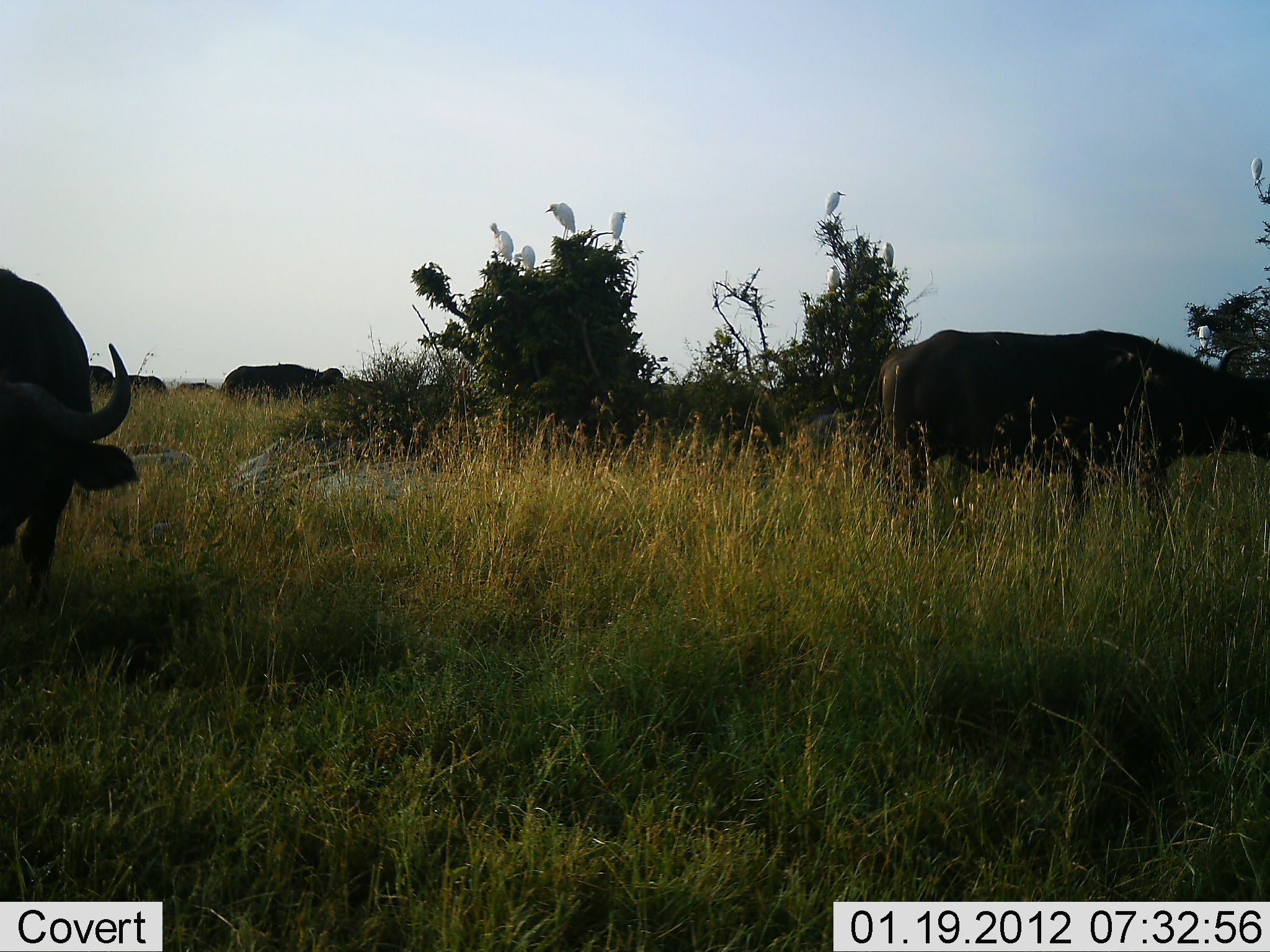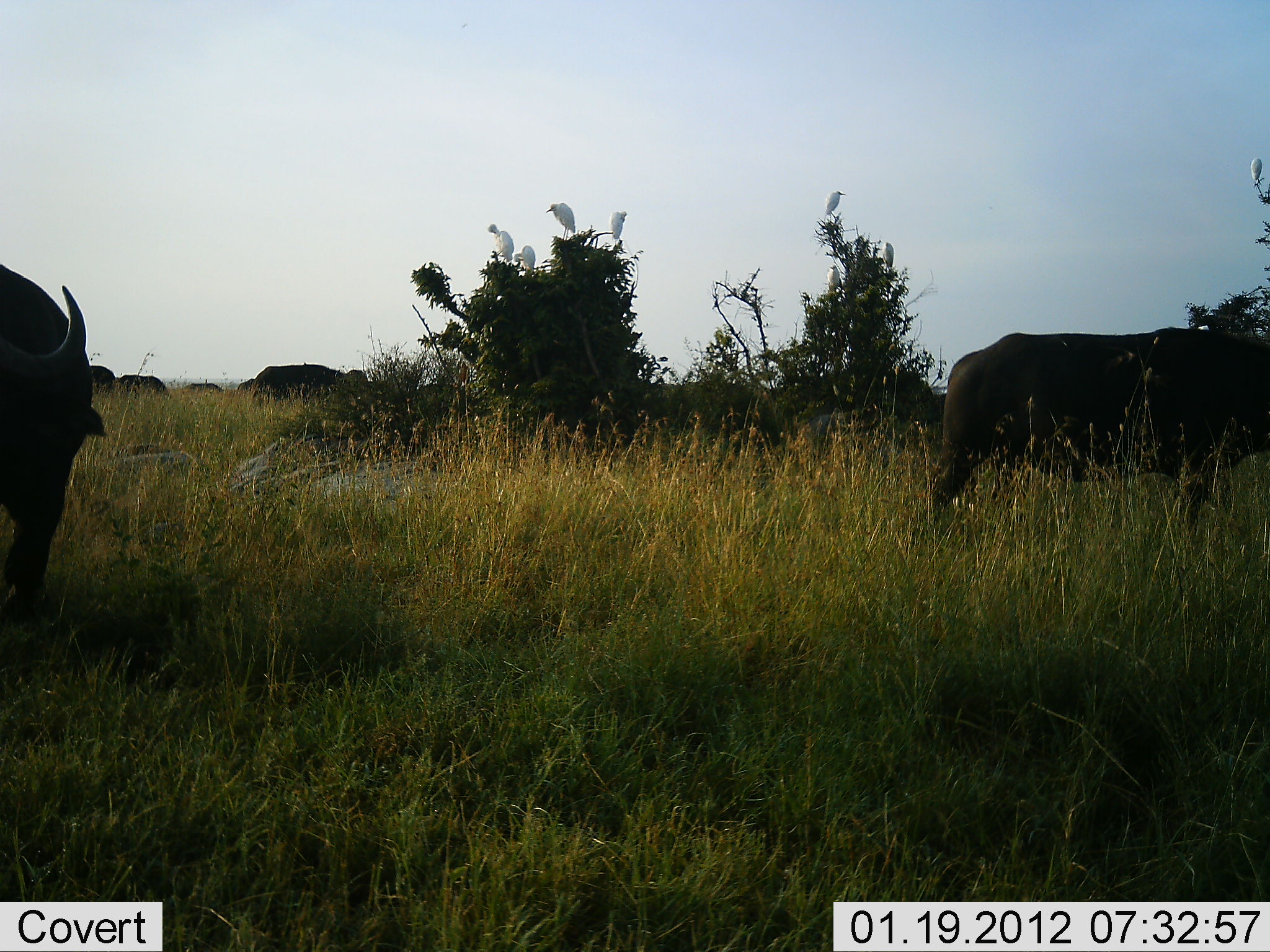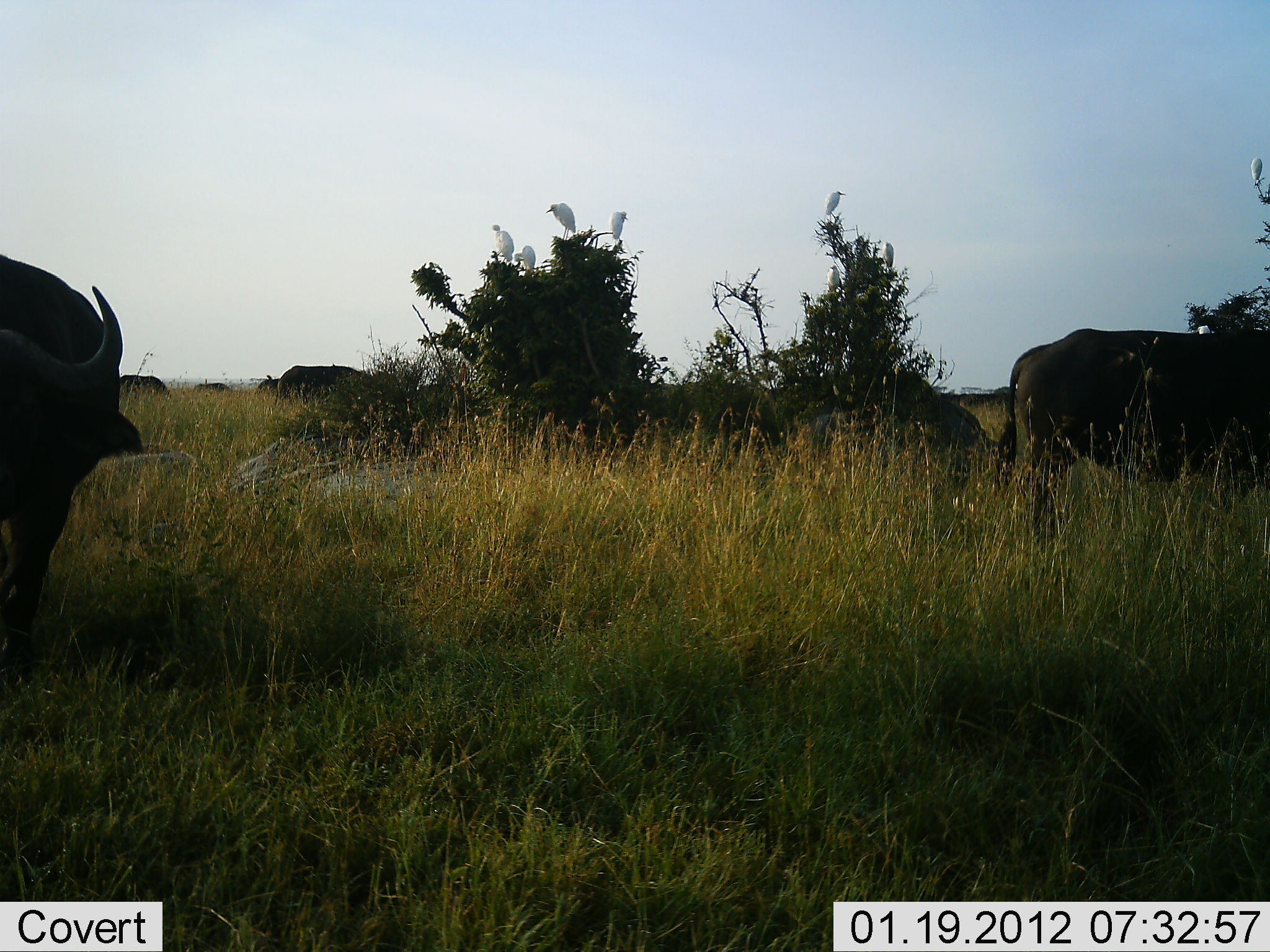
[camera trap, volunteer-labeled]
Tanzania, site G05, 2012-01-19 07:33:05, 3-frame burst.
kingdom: Animalia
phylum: Chordata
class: Mammalia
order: Artiodactyla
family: Bovidae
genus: Syncerus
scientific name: Syncerus caffer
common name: cape buffalo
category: buffalo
Buffalo (cape buffalo) (Syncerus caffer), count 6. Behavior (volunteer vote fractions): standing 71%, resting 0%, moving 79%, interacting 0%. Young present (vote fraction): 0%. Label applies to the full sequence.